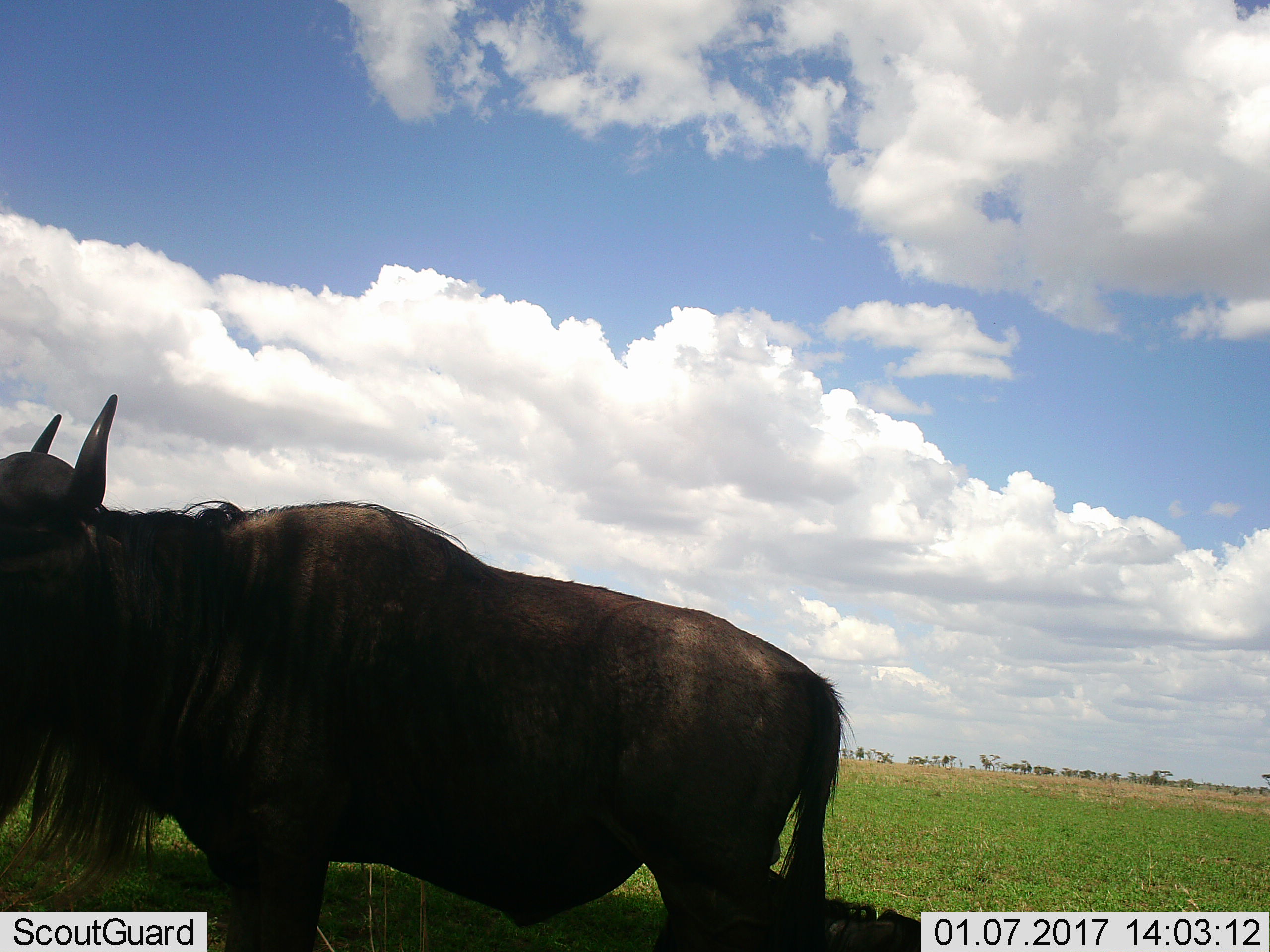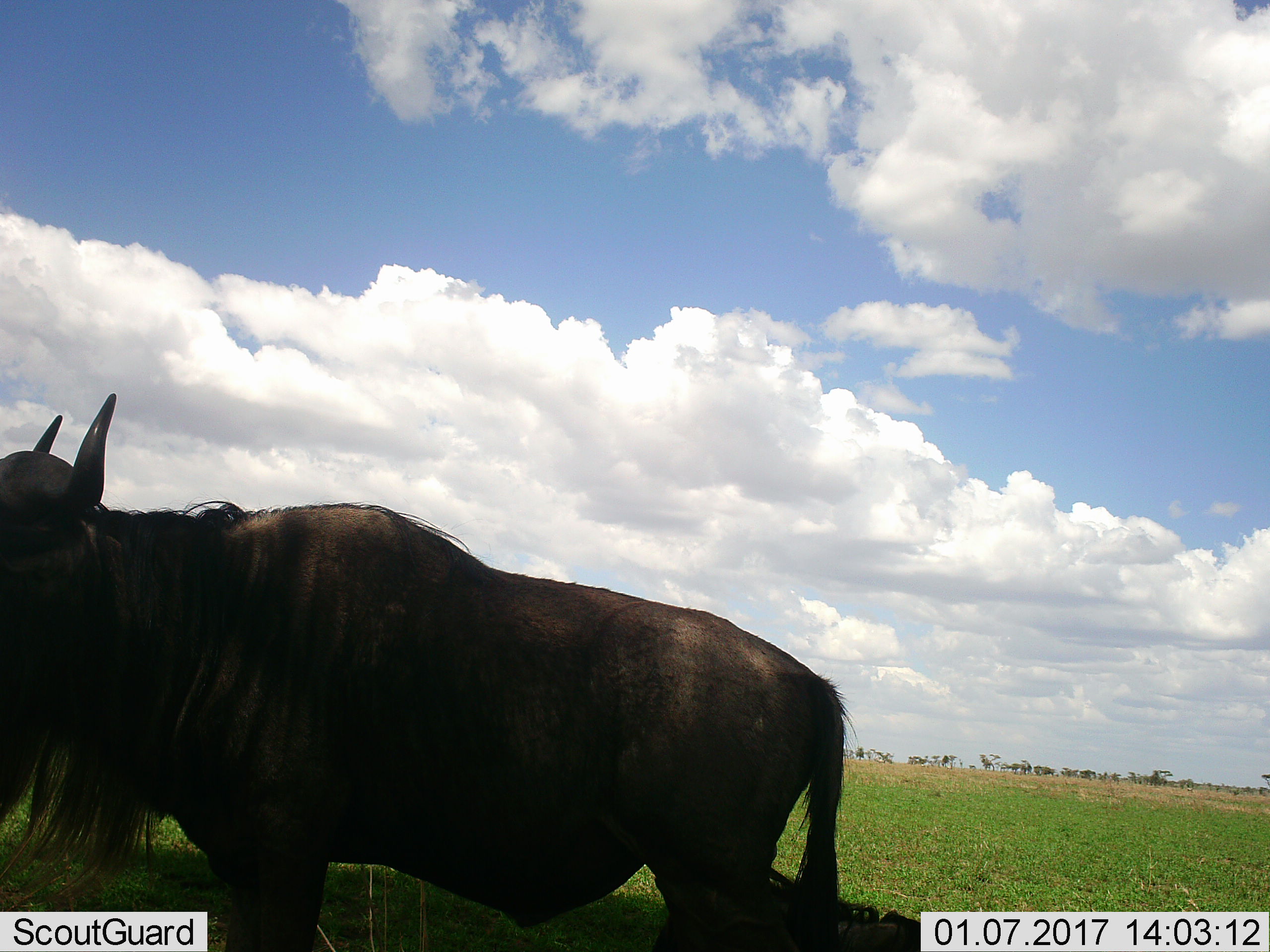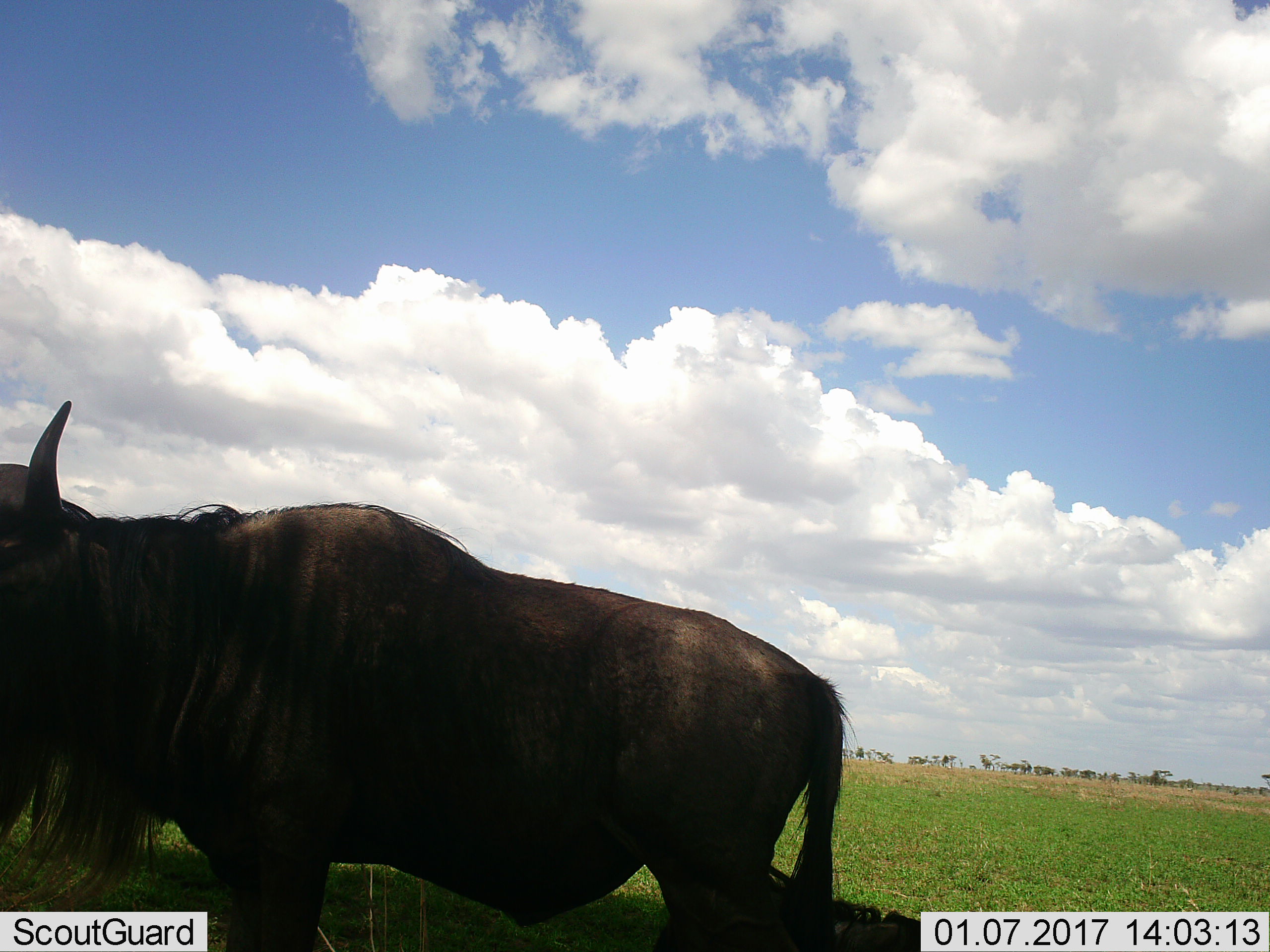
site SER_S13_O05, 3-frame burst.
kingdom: Animalia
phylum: Chordata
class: Mammalia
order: Artiodactyla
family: Bovidae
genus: Connochaetes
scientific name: Connochaetes taurinus taurinus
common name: blue wildebeest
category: wildebeestblue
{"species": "wildebeestblue (blue wildebeest) (Connochaetes taurinus taurinus)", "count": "1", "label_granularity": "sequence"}